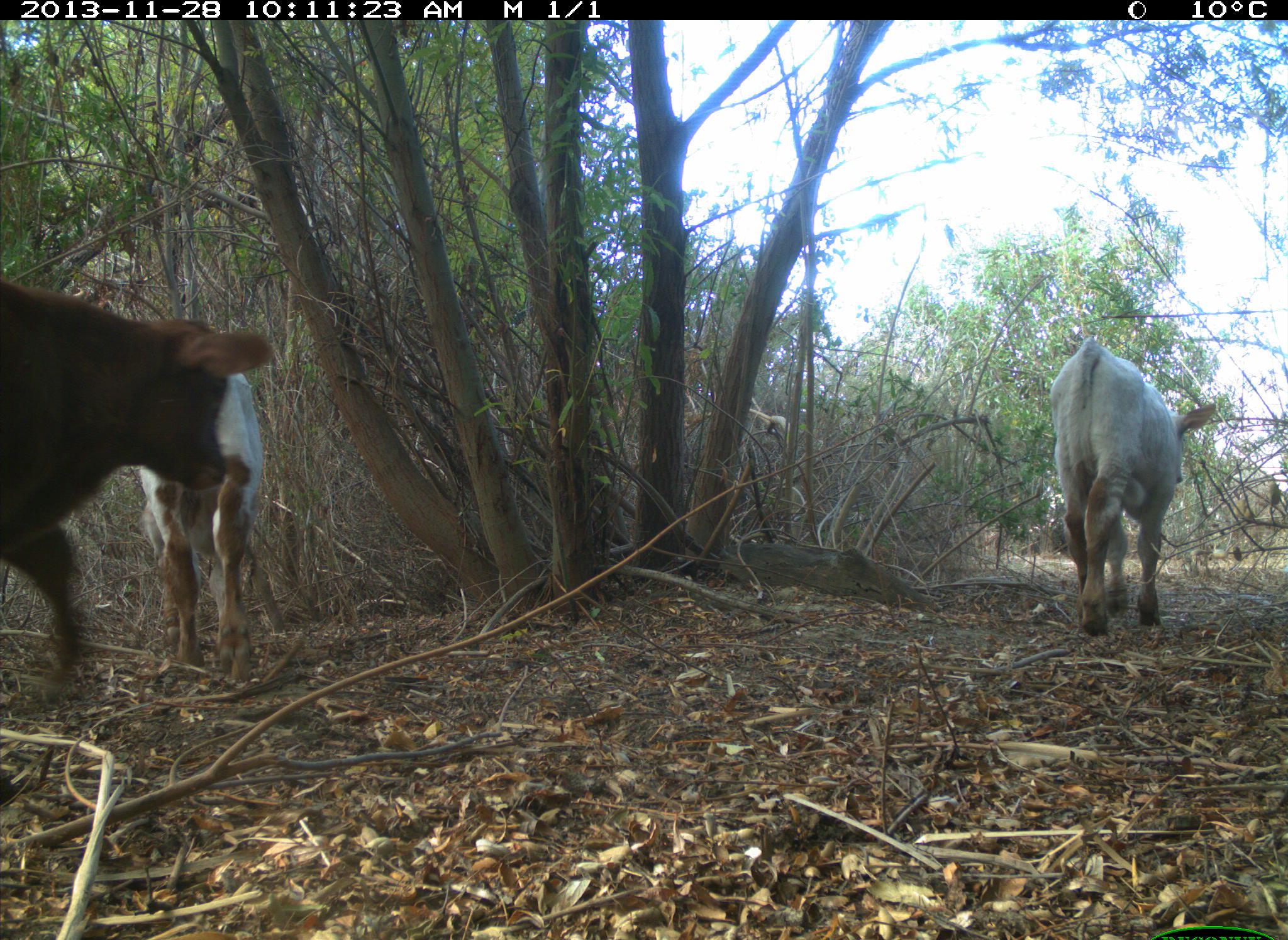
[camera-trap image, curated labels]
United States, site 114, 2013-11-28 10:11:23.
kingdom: Animalia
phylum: Chordata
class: Mammalia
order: Artiodactyla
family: Bovidae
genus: Bos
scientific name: Bos taurus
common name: cow